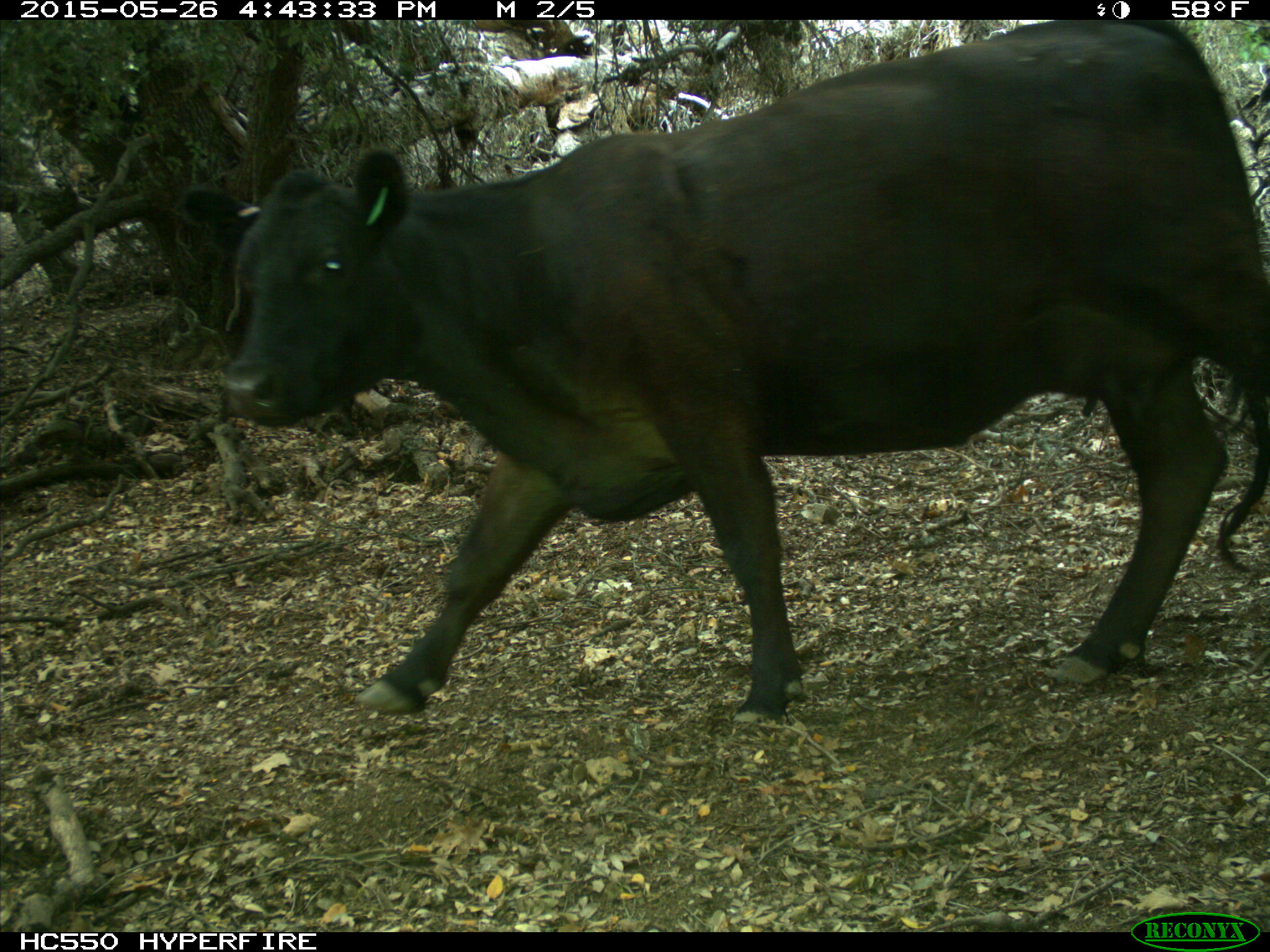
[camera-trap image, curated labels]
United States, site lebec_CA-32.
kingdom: Animalia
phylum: Chordata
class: Mammalia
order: Artiodactyla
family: Bovidae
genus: Bos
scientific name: Bos taurus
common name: domestic cow